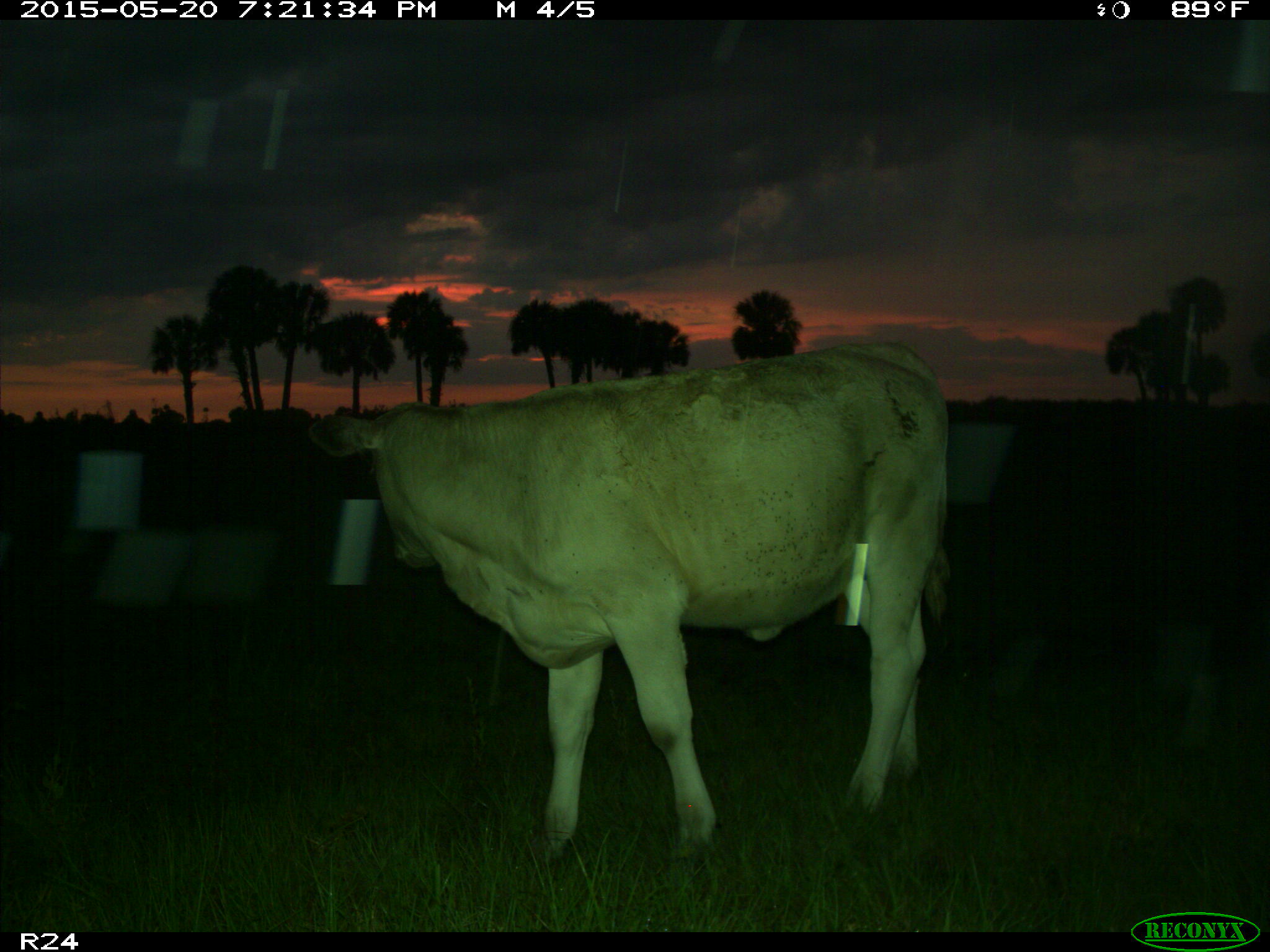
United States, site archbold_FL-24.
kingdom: Animalia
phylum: Chordata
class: Mammalia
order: Artiodactyla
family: Bovidae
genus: Bos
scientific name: Bos taurus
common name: domestic cow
Bos taurus (domestic cow).